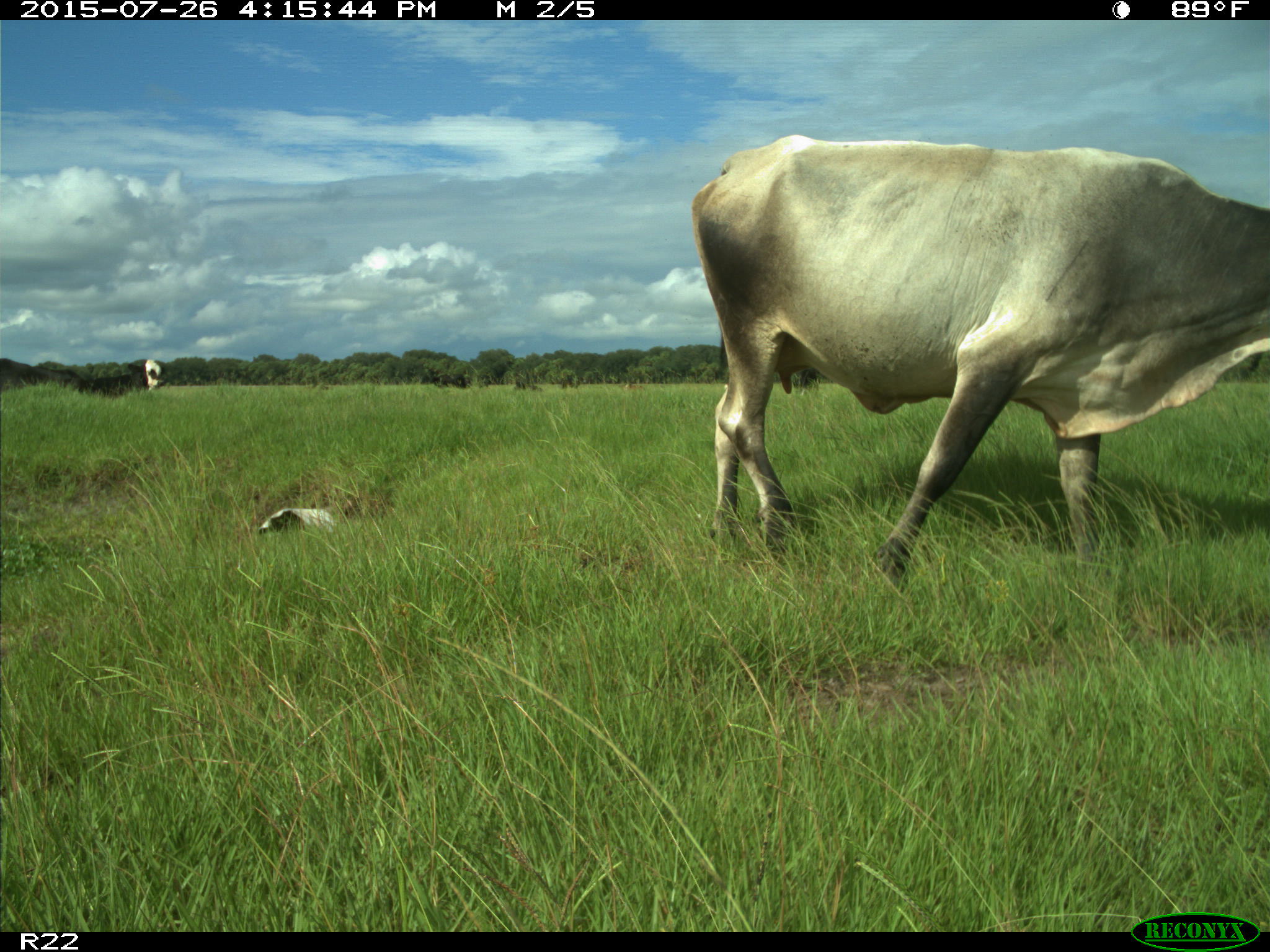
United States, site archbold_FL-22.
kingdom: Animalia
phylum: Chordata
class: Mammalia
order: Artiodactyla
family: Bovidae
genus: Bos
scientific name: Bos taurus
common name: domestic cow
Bos taurus (domestic cow).